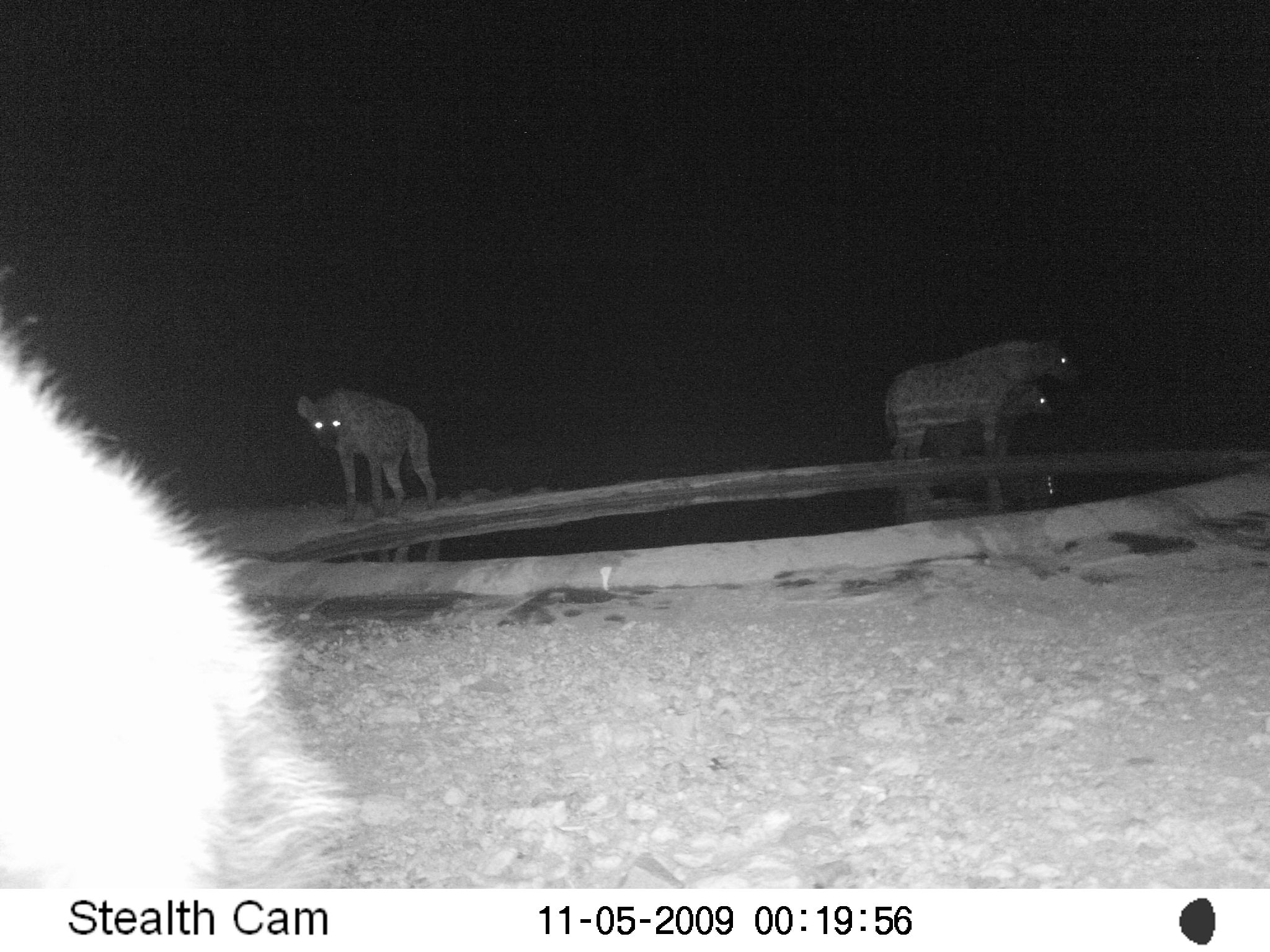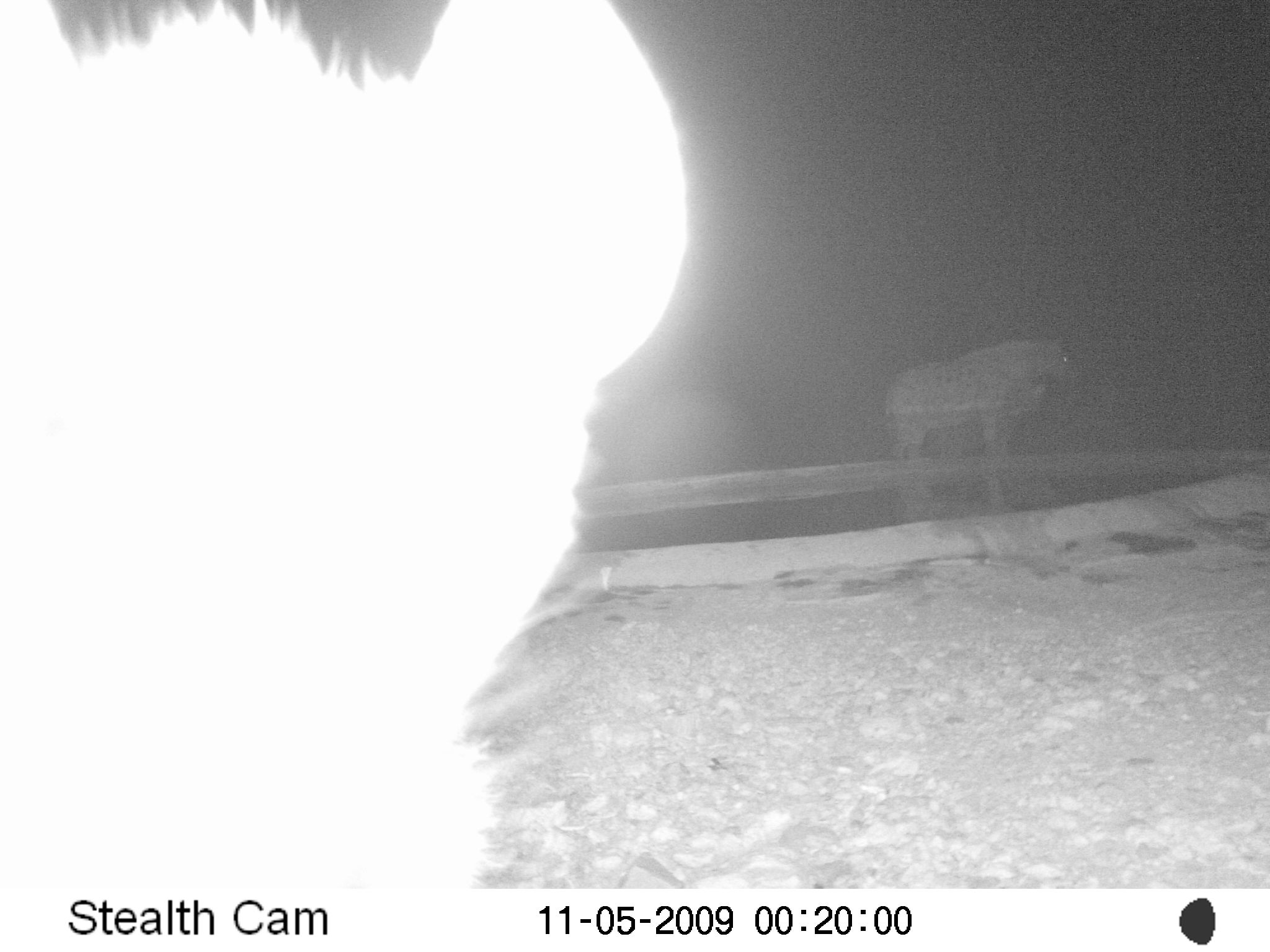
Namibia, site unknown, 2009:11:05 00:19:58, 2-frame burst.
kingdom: Animalia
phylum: Chordata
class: Mammalia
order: Carnivora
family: Hyaenidae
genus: Crocuta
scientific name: Crocuta crocuta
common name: spotted hyena